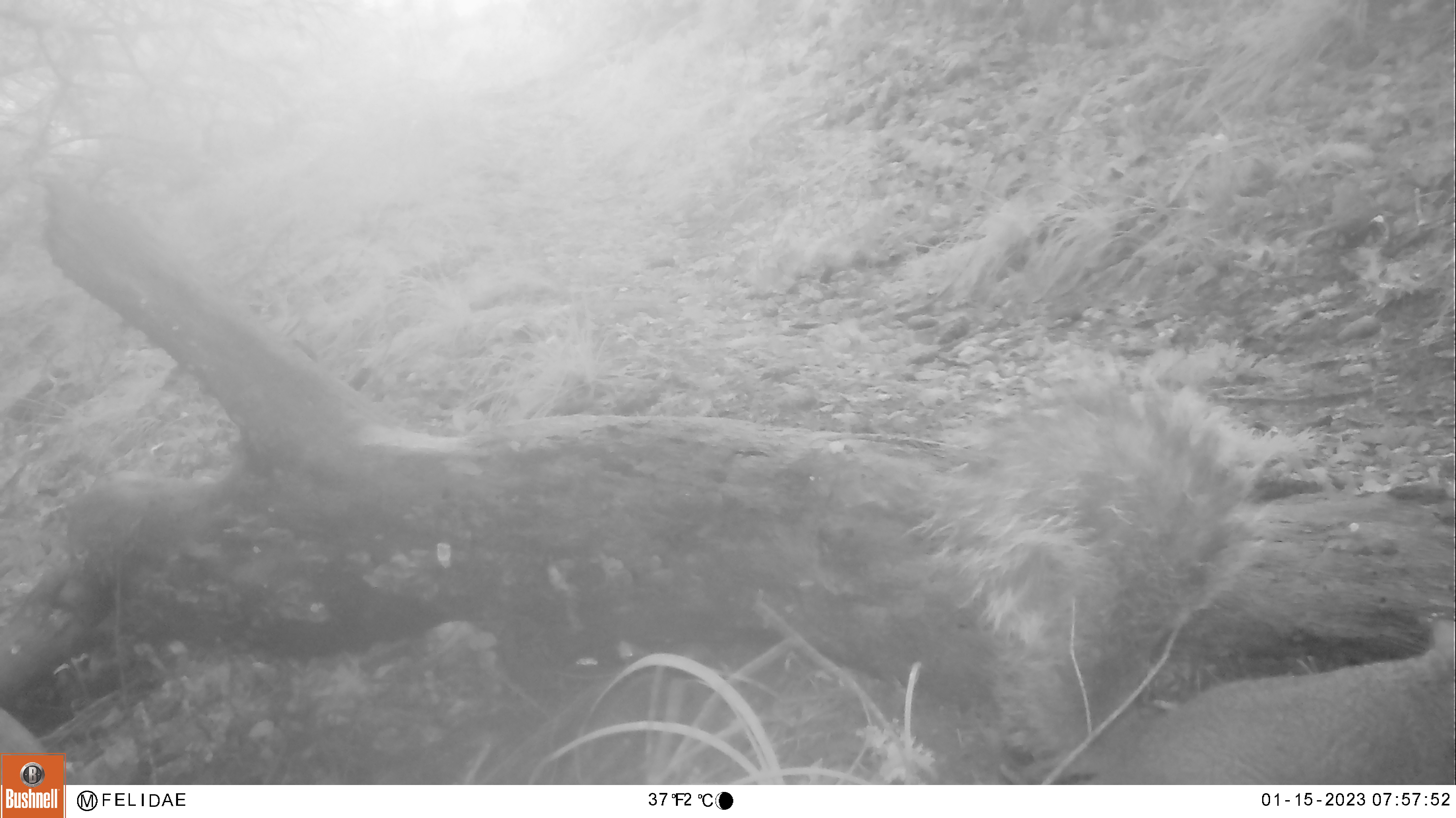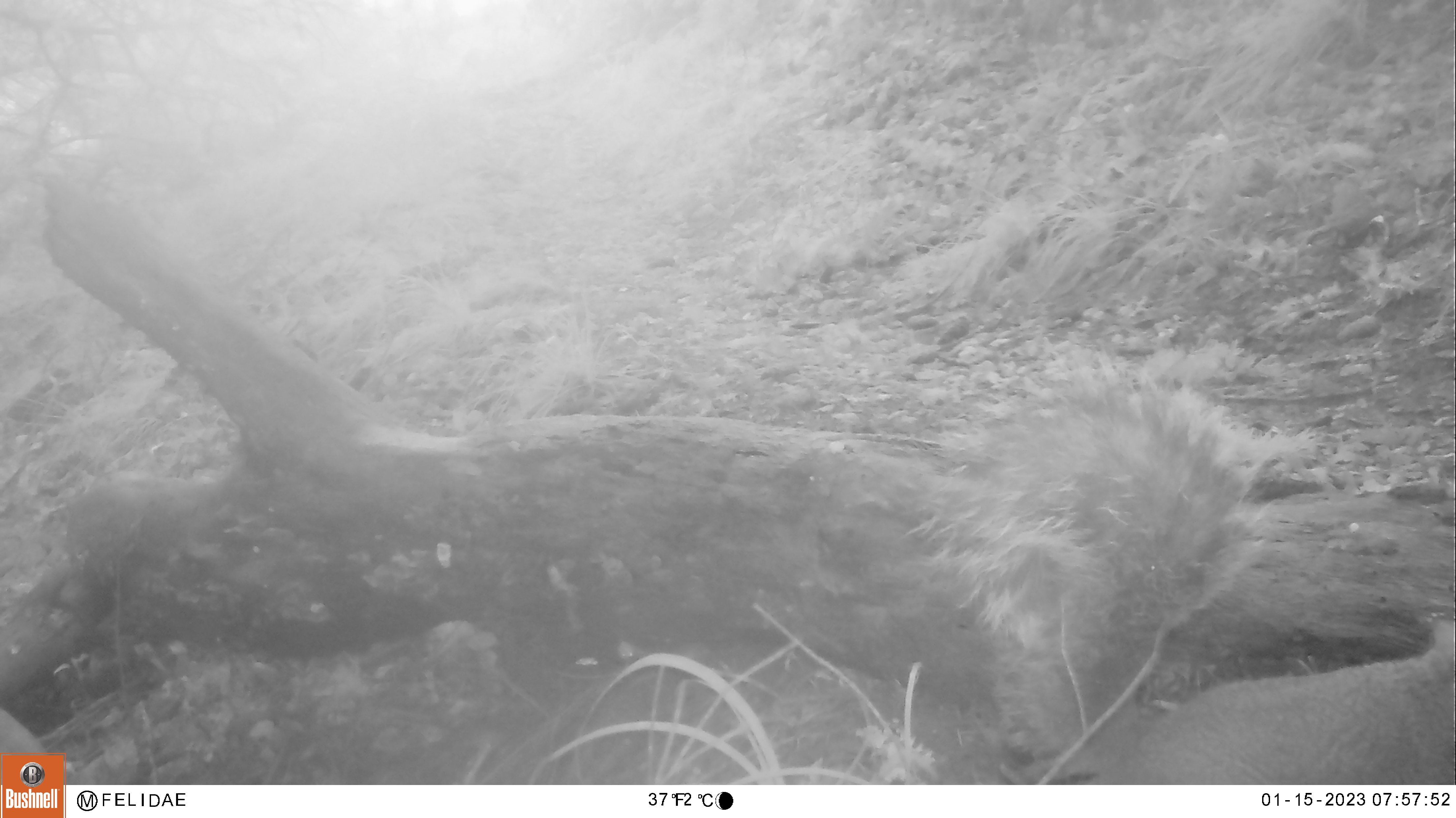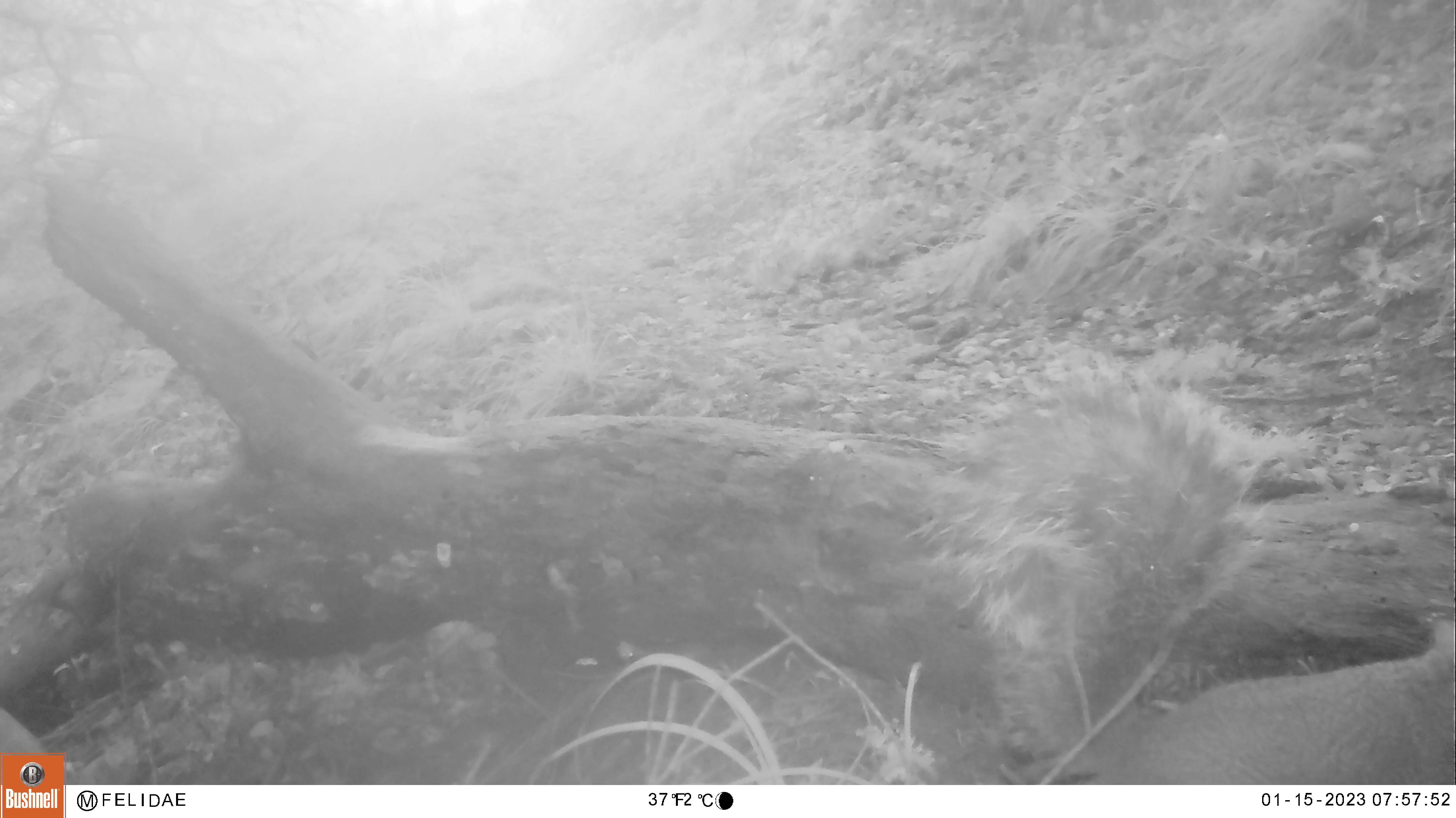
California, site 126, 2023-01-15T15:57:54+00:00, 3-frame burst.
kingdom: Animalia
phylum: Chordata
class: Mammalia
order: Rodentia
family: Sciuridae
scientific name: Sciuridae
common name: squirrel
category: unknown squirrel